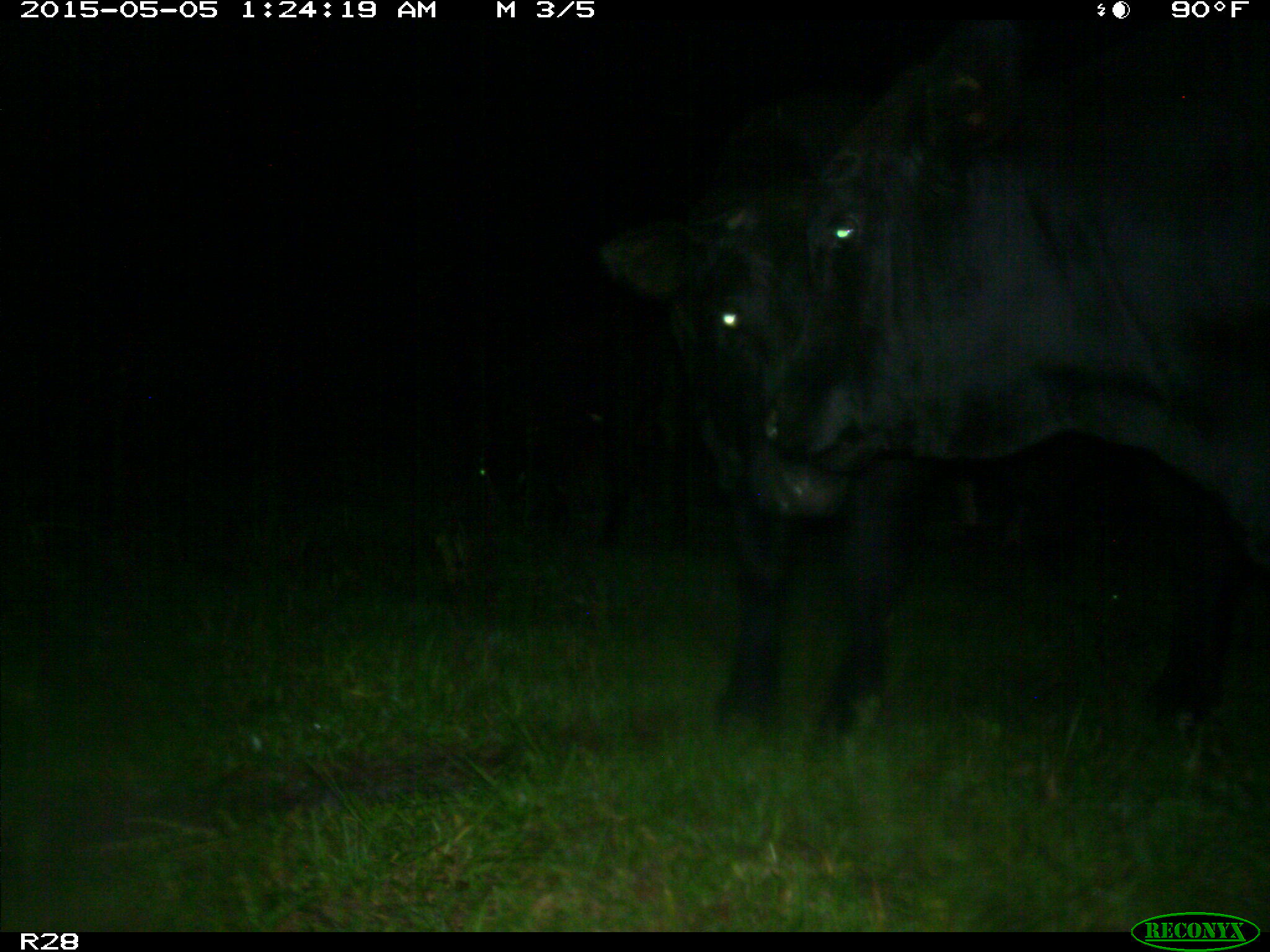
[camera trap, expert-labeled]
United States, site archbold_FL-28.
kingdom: Animalia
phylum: Chordata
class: Mammalia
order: Artiodactyla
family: Bovidae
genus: Bos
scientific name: Bos taurus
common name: domestic cow